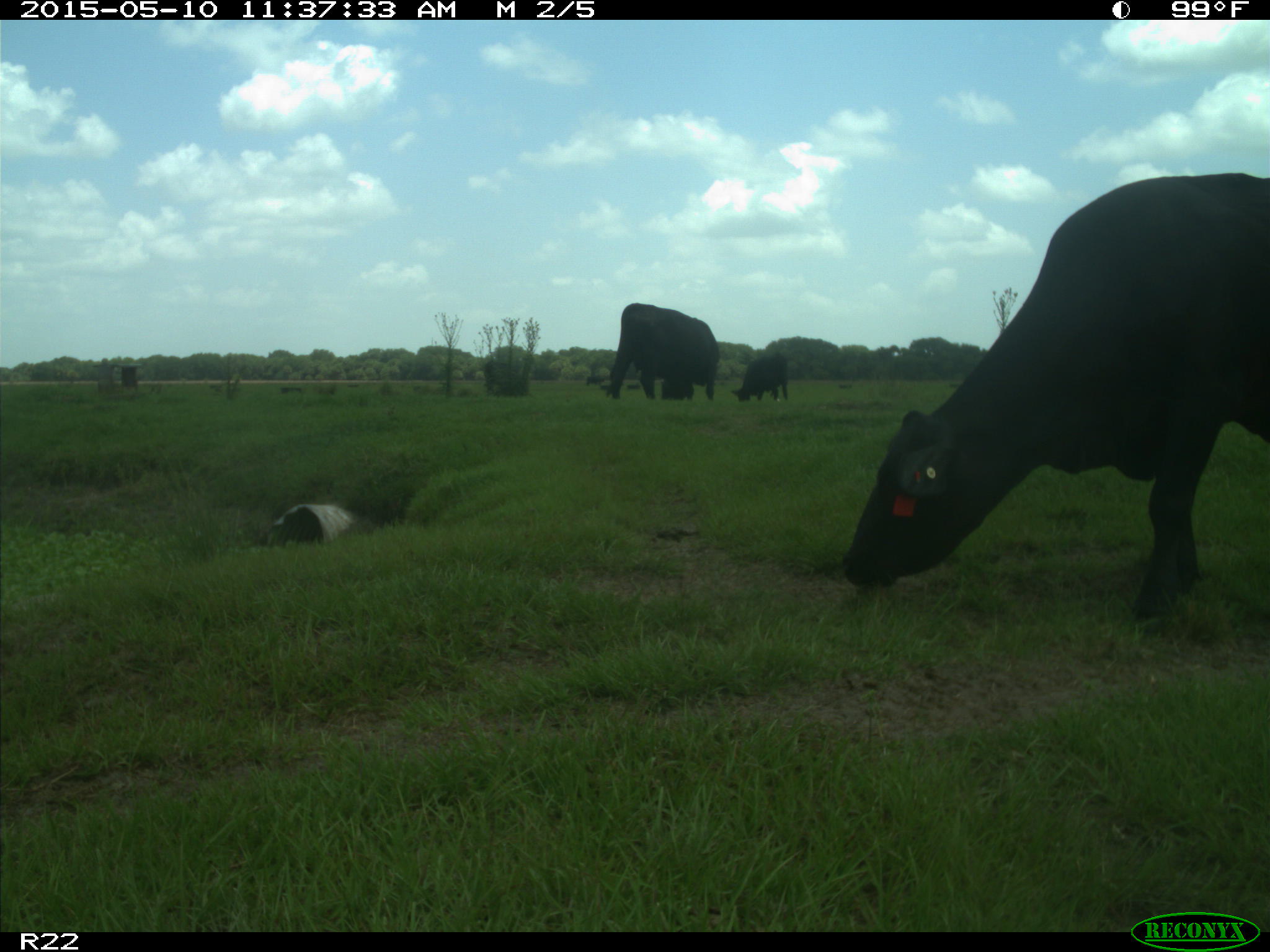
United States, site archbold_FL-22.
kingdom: Animalia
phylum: Chordata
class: Mammalia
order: Artiodactyla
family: Bovidae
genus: Bos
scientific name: Bos taurus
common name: domestic cow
Bos taurus (domestic cow).